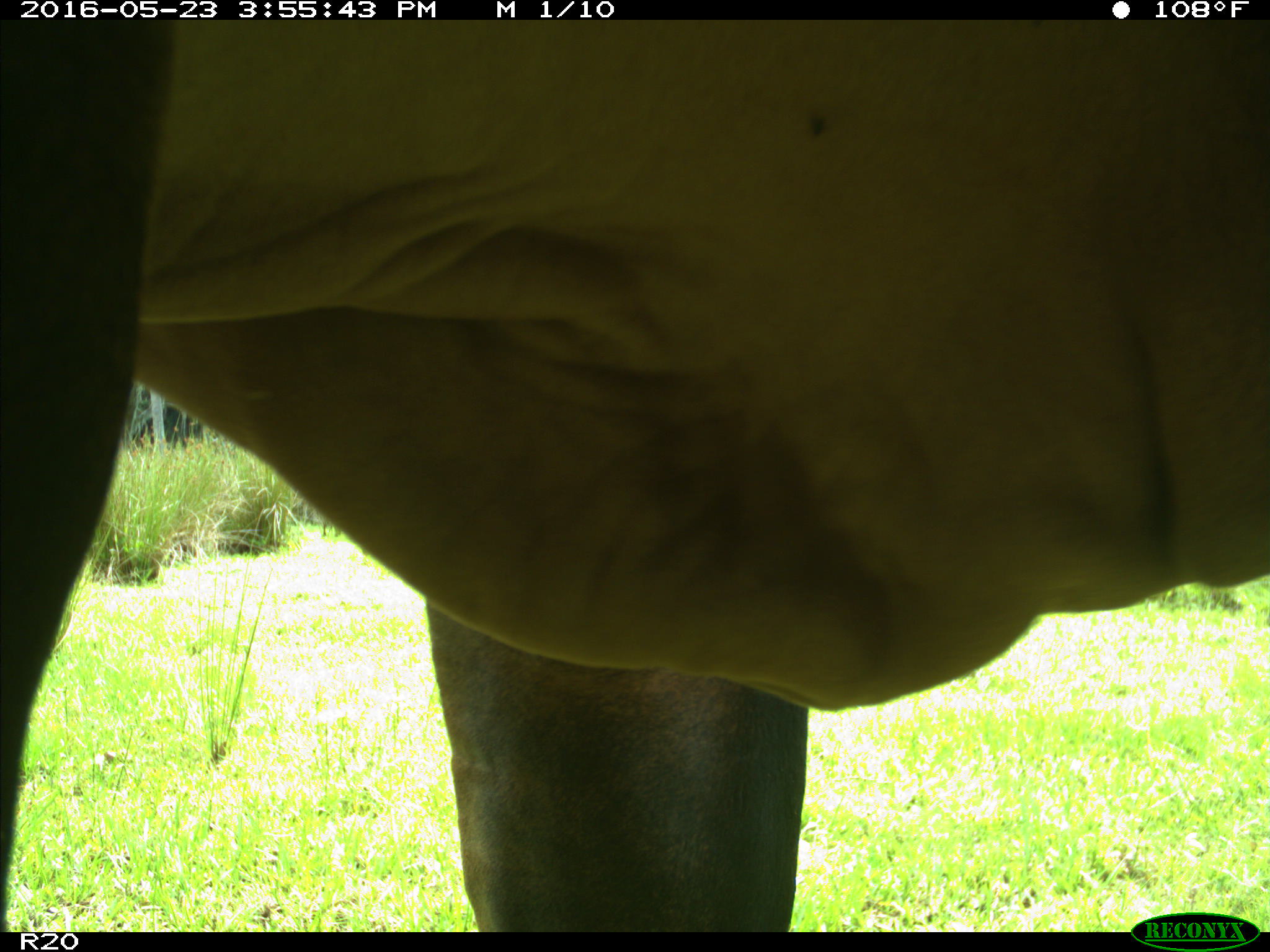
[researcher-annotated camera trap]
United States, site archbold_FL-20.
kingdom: Animalia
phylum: Chordata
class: Mammalia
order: Artiodactyla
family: Bovidae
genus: Bos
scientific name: Bos taurus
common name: domestic cow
Bos taurus (domestic cow).